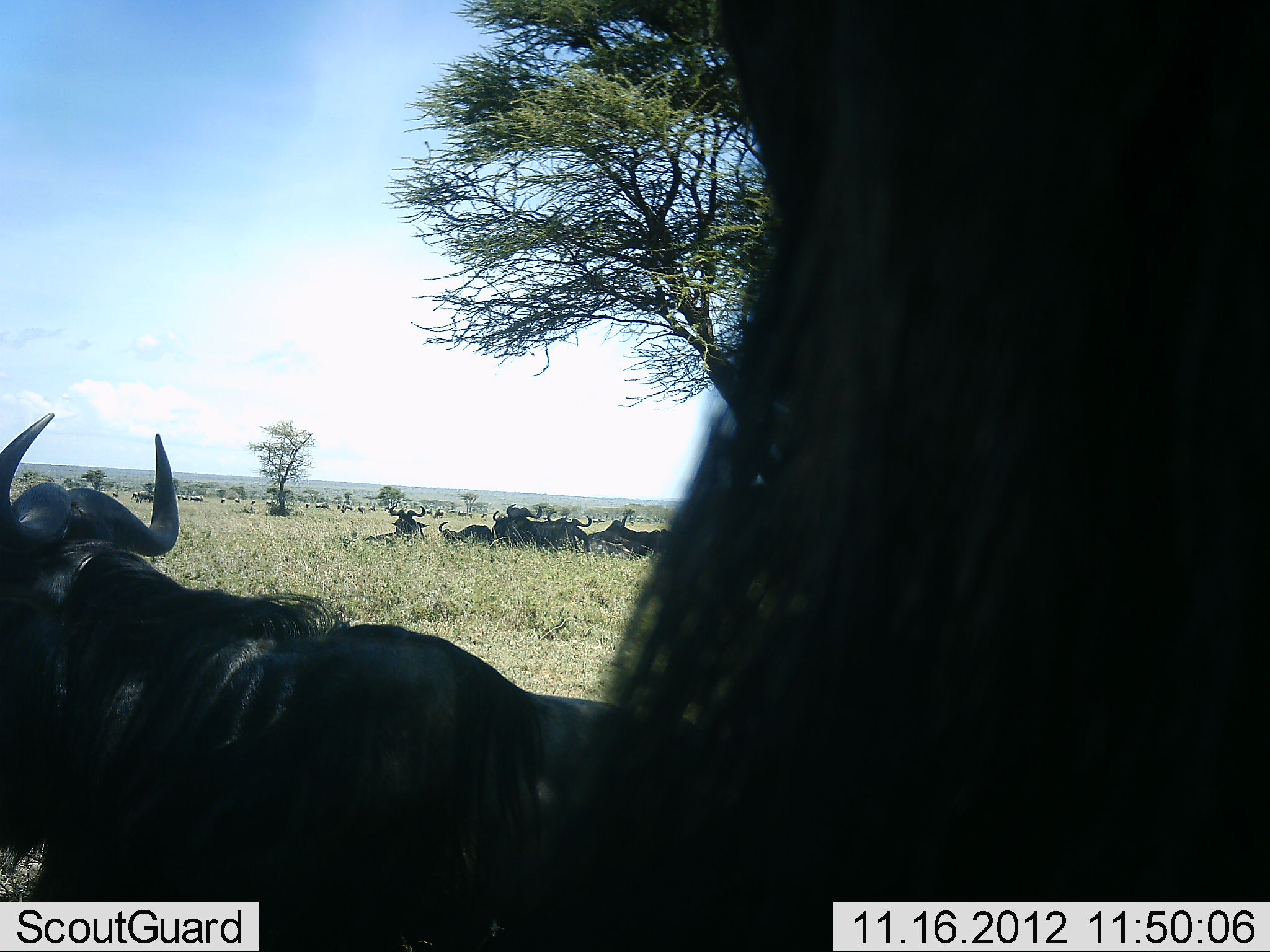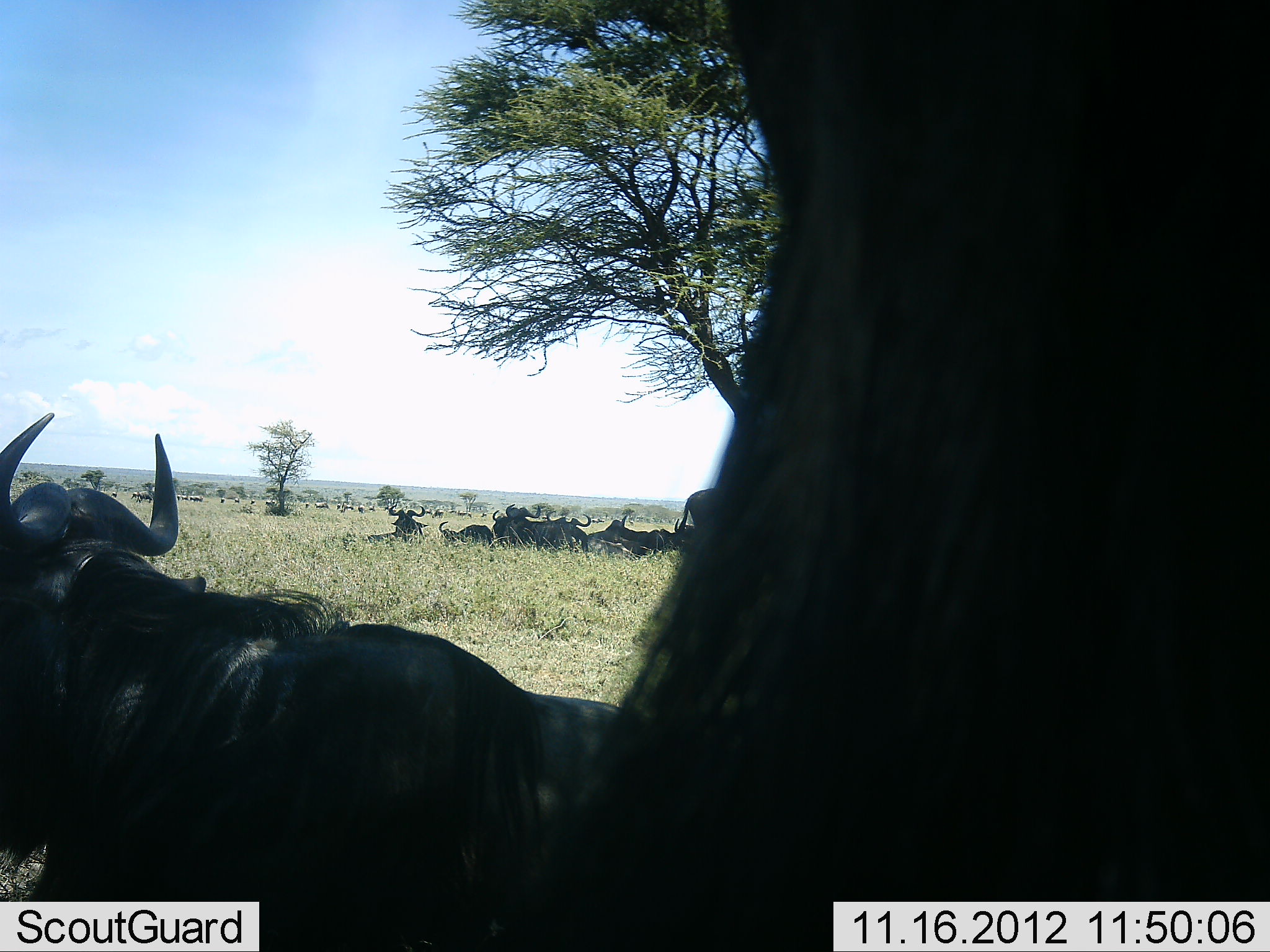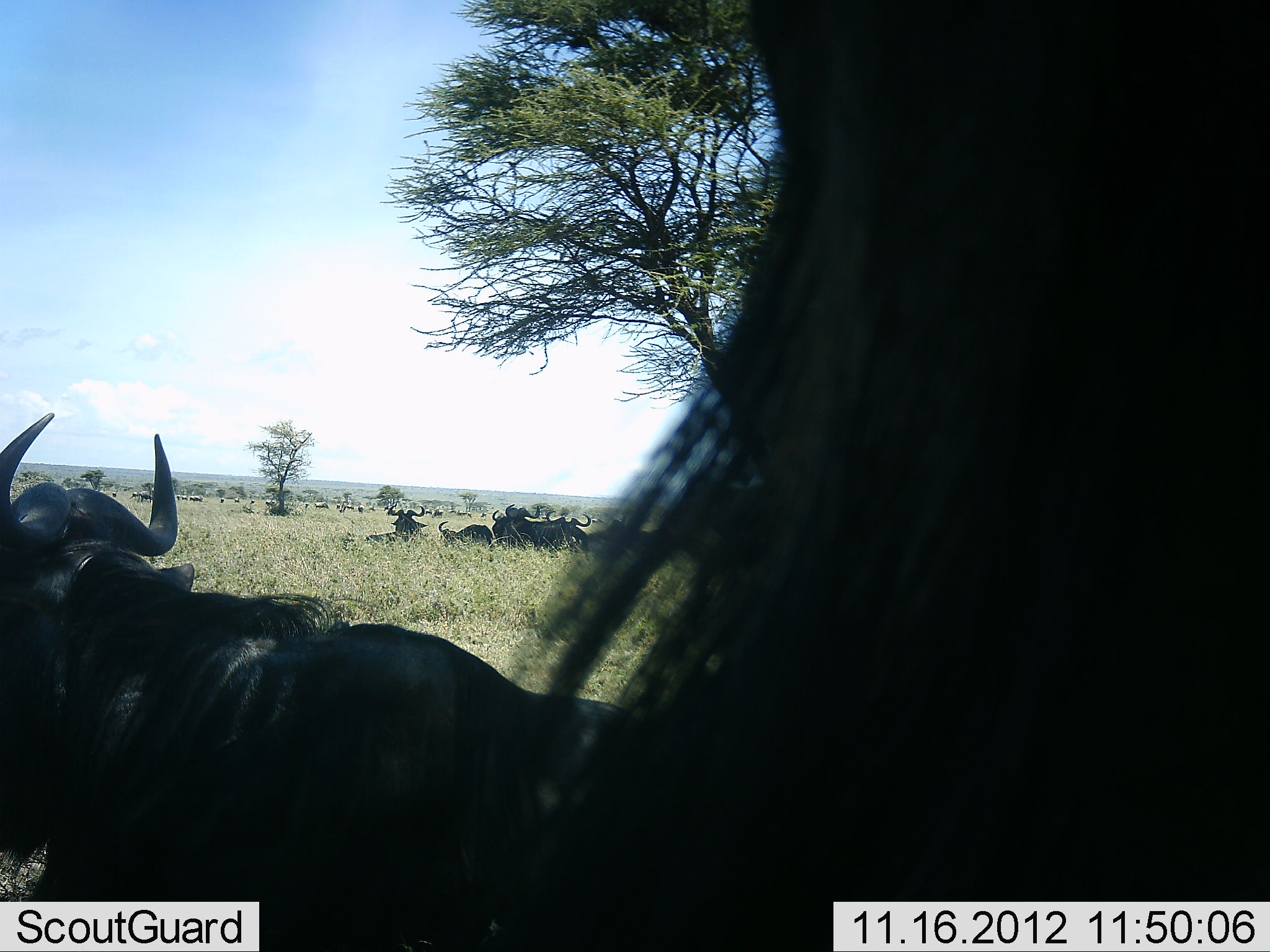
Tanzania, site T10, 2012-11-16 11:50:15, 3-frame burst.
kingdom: Animalia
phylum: Chordata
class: Mammalia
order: Artiodactyla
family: Bovidae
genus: Connochaetes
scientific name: Connochaetes taurinus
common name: blue wildebeest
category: wildebeest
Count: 11-50.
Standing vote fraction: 60%.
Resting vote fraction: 100%.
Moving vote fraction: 0%.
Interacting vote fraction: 0%.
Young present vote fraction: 0%.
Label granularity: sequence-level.